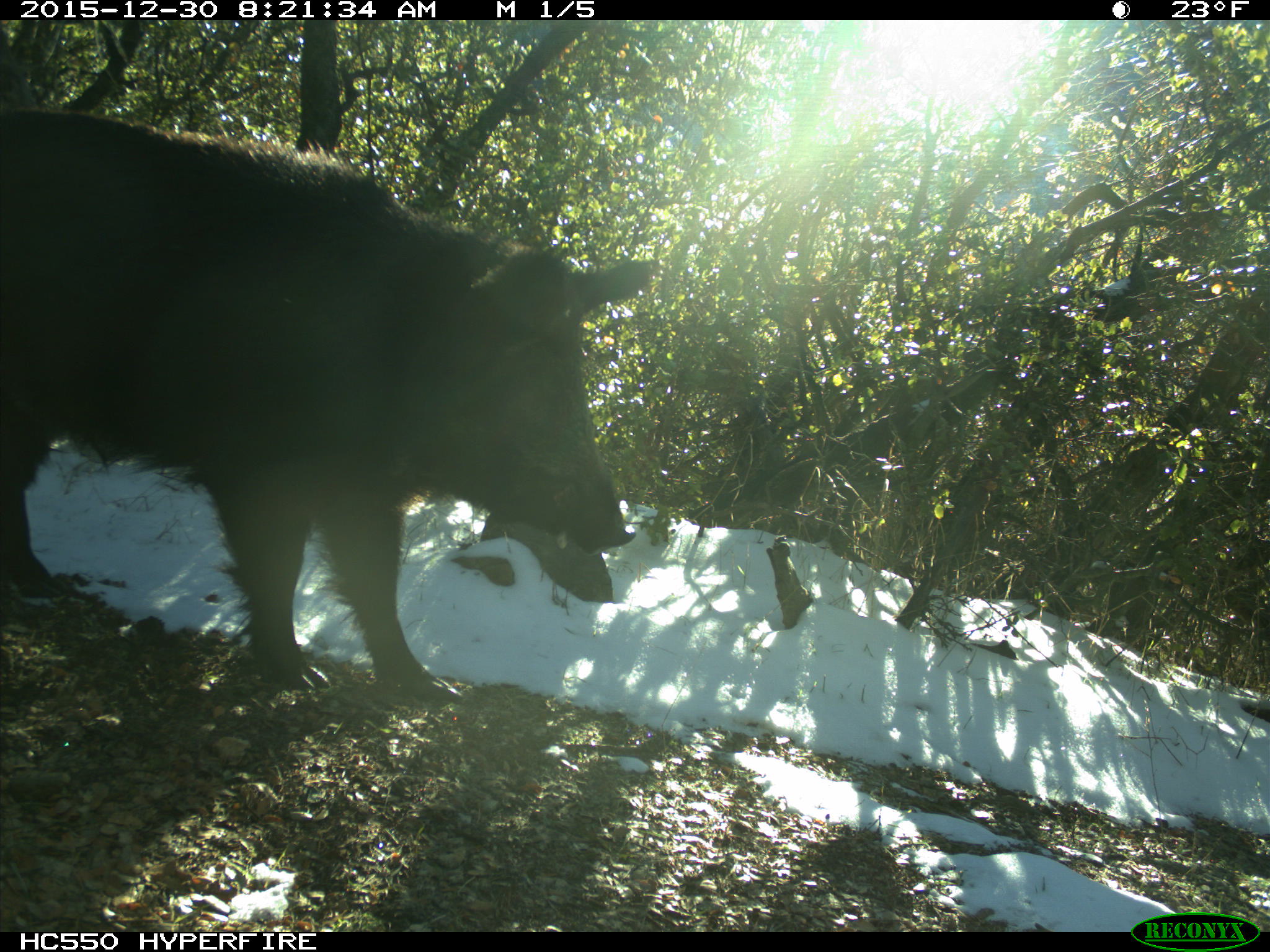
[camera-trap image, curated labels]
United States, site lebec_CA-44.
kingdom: Animalia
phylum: Chordata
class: Mammalia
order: Artiodactyla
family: Suidae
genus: Sus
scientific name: Sus scrofa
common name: wild boar